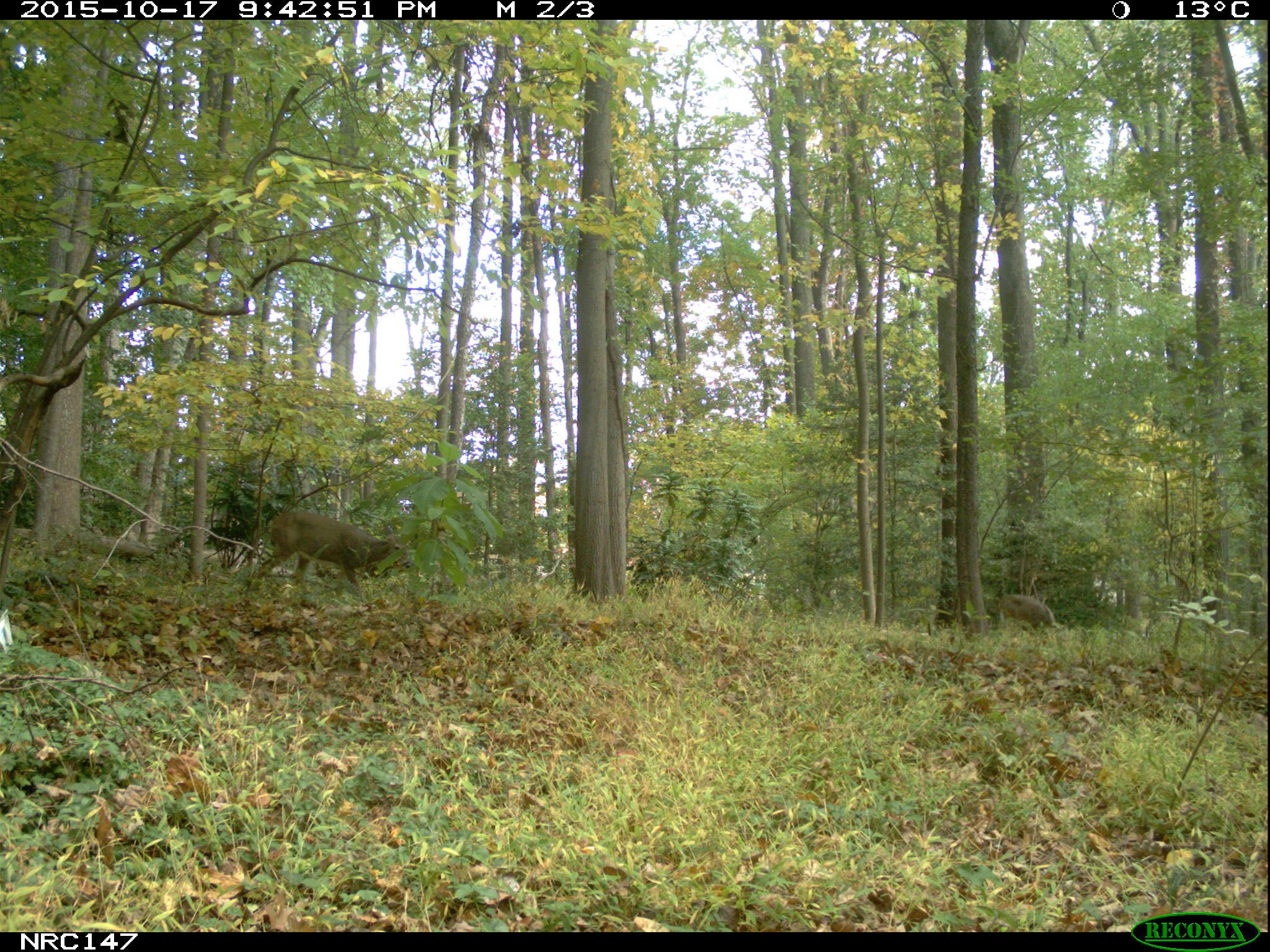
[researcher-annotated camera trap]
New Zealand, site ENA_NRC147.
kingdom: Animalia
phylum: Chordata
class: Mammalia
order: Artiodactyla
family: Cervidae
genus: Odocoileus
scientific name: Odocoileus virginianus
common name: white-tailed deer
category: white tailed deer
White tailed deer (white-tailed deer) (Odocoileus virginianus).